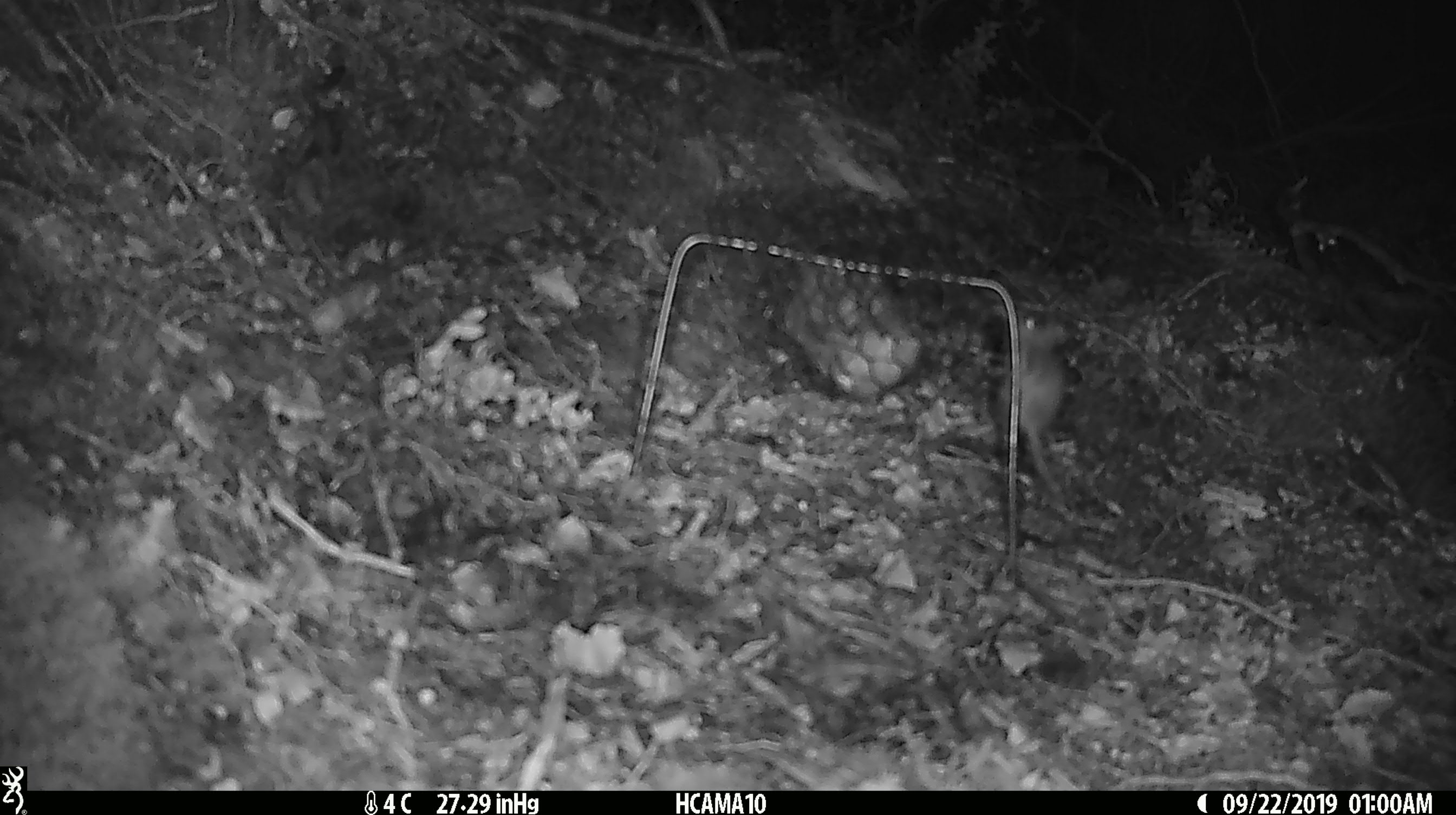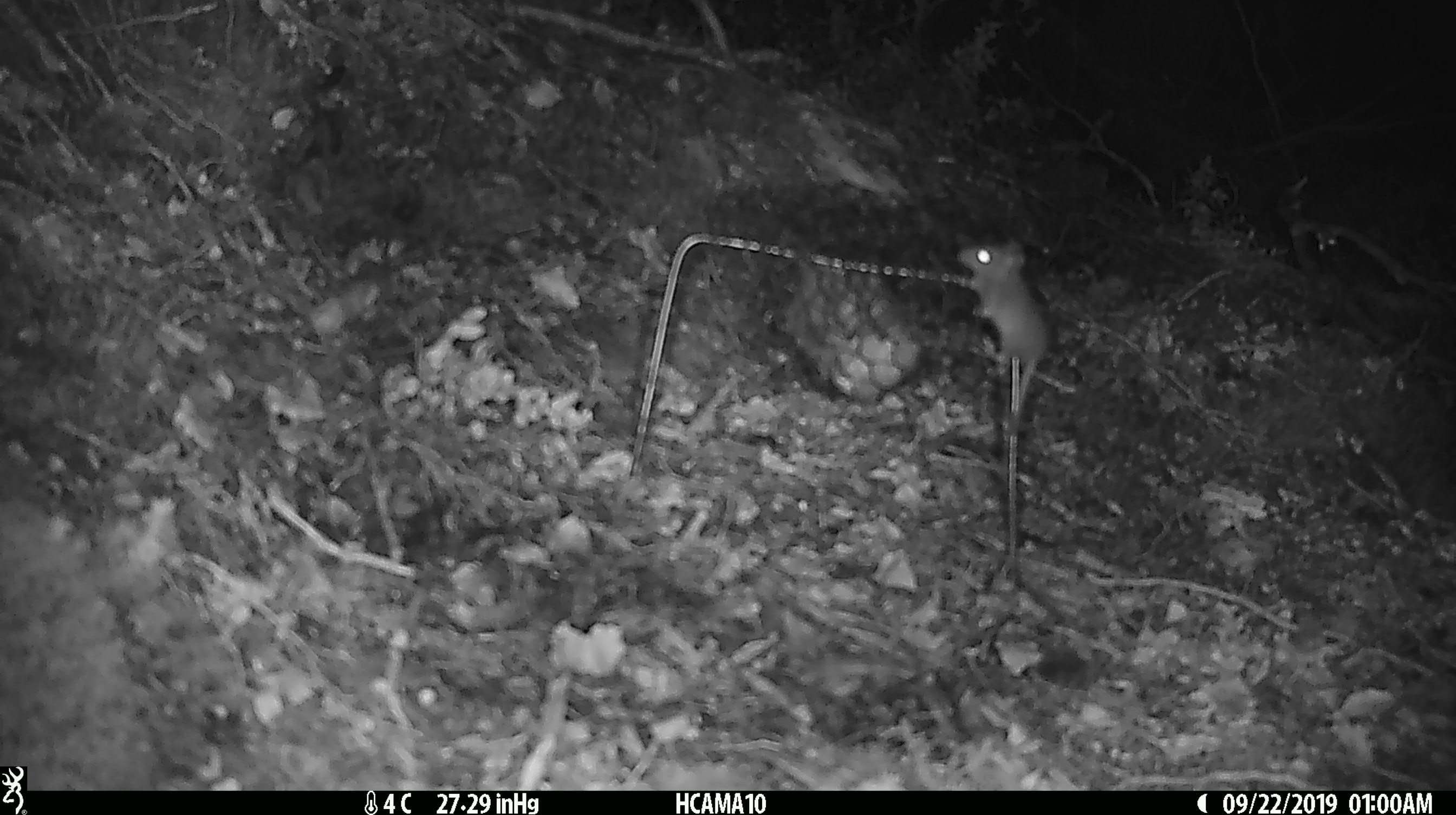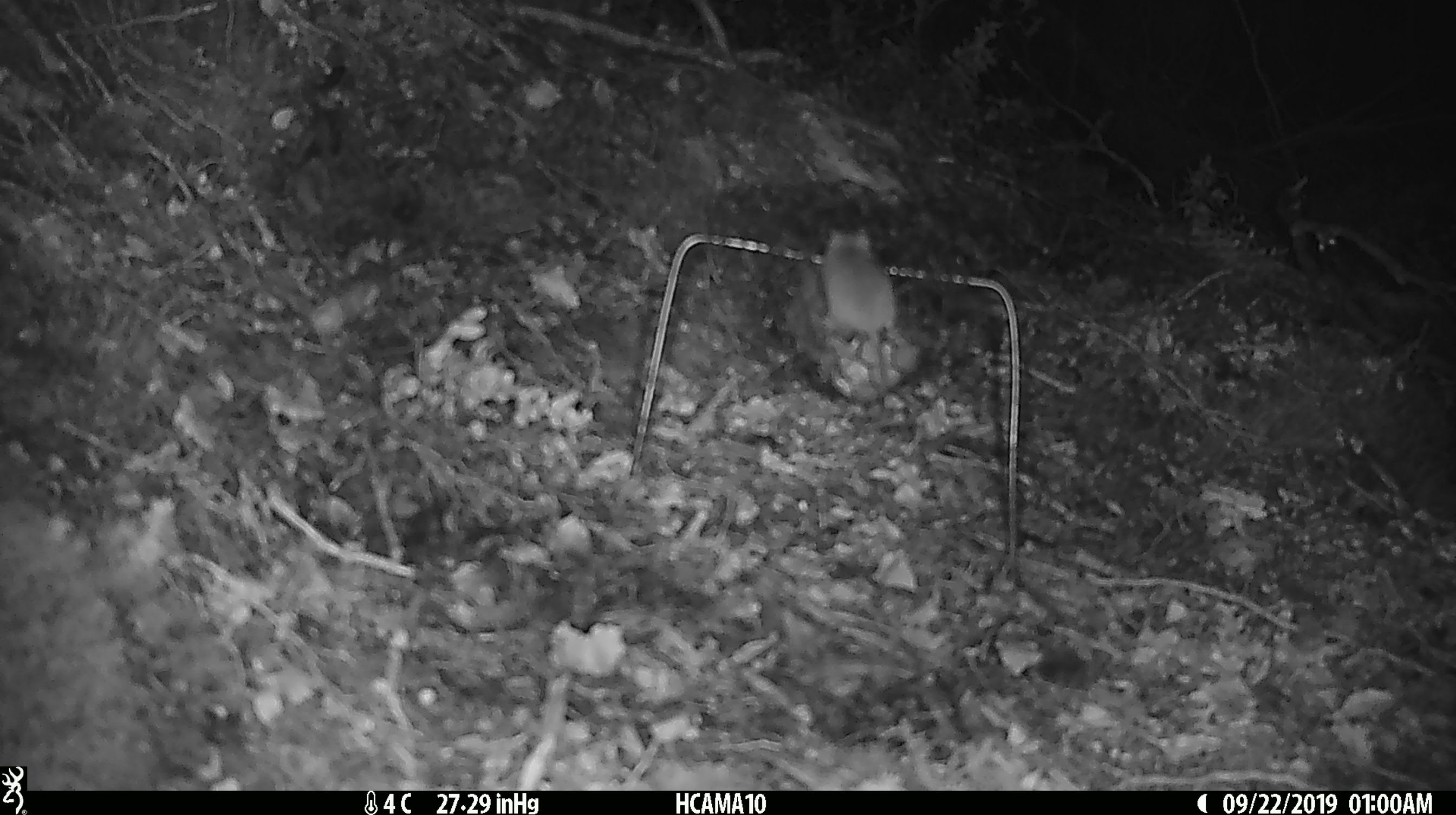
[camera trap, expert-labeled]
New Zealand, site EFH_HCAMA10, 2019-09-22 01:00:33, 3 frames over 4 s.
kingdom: Animalia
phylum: Chordata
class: Mammalia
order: Rodentia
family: Muridae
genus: Mus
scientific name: Mus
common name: mouse